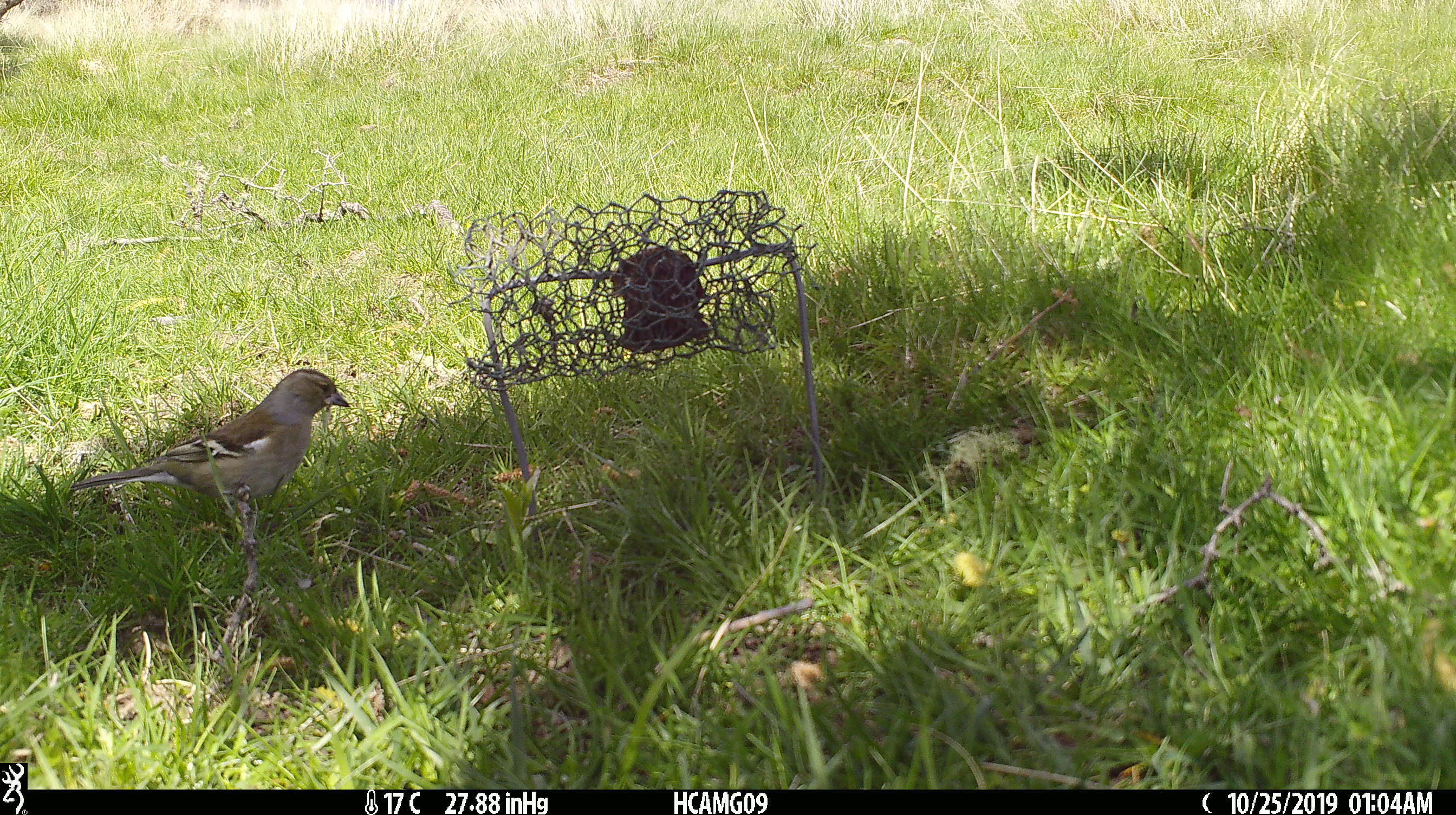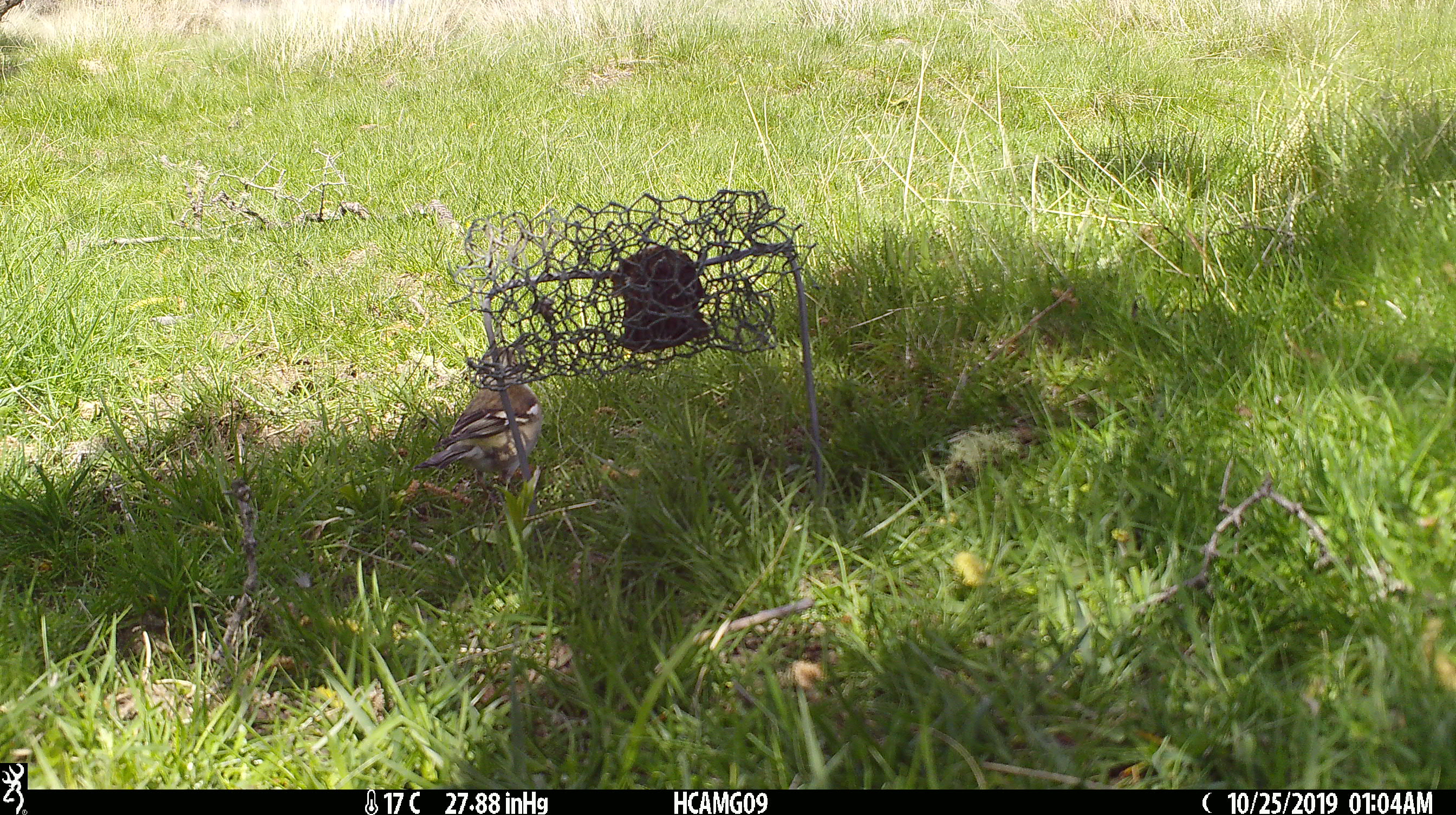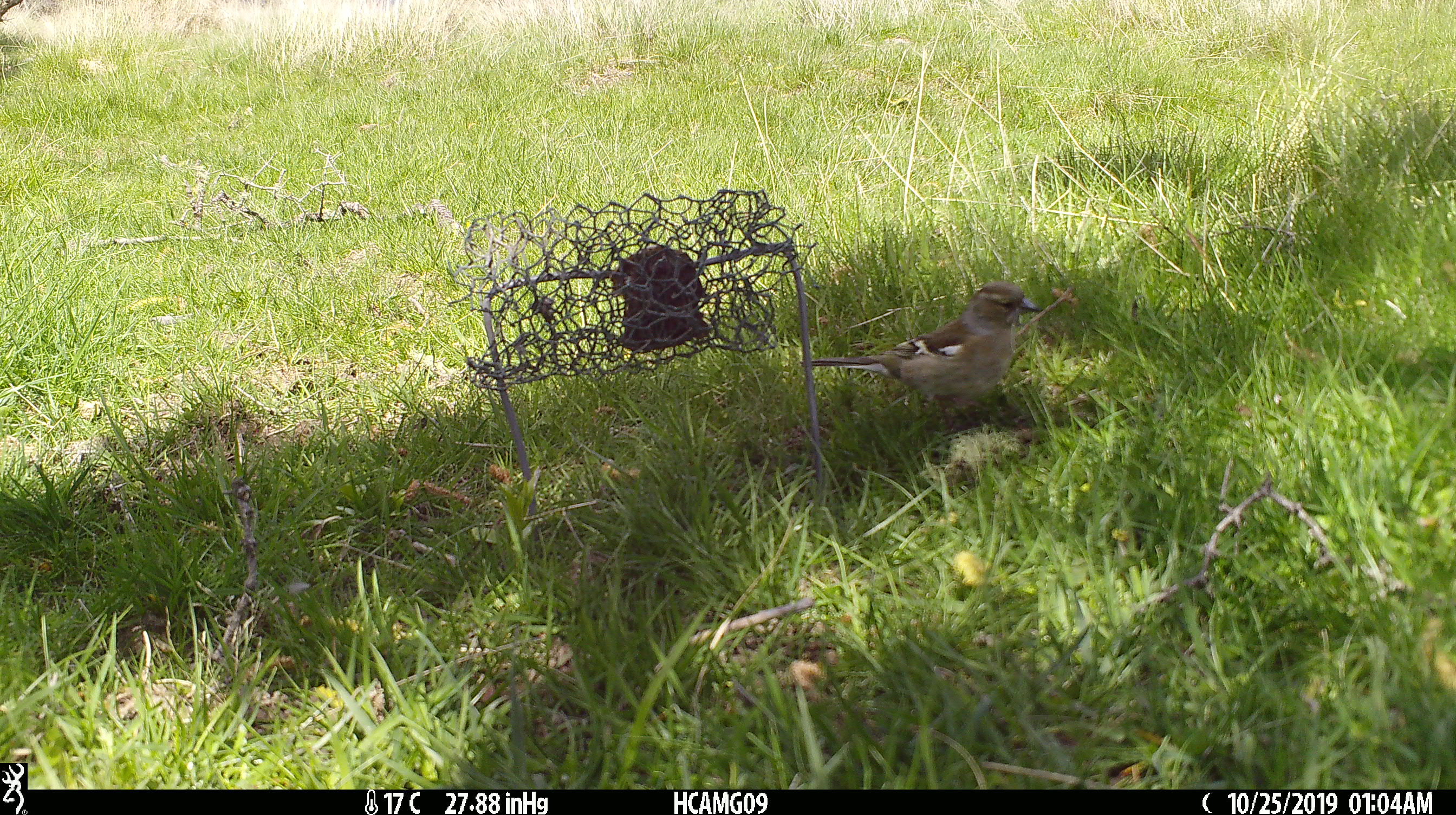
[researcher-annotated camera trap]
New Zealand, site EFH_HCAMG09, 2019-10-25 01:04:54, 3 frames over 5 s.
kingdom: Animalia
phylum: Chordata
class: Aves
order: Passeriformes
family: Fringillidae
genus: Fringilla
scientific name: Fringilla coelebs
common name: common chaffinch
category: chaffinch